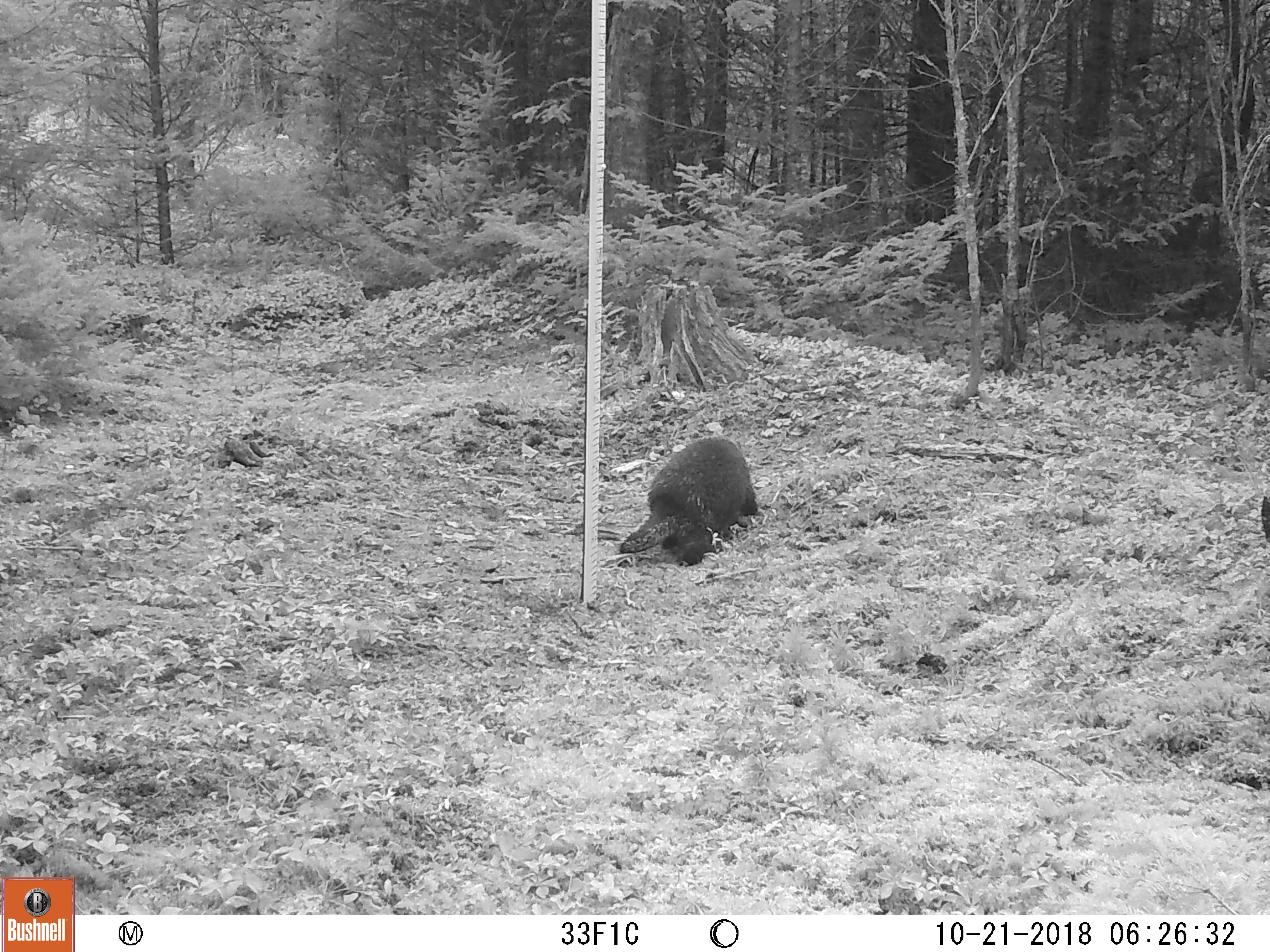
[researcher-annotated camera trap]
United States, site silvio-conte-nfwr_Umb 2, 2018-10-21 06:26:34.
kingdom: Animalia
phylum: Chordata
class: Mammalia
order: Rodentia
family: Erethizontidae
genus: Erethizon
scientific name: Erethizon dorsatum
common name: porcupine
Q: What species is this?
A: Porcupine (Erethizon dorsatum).